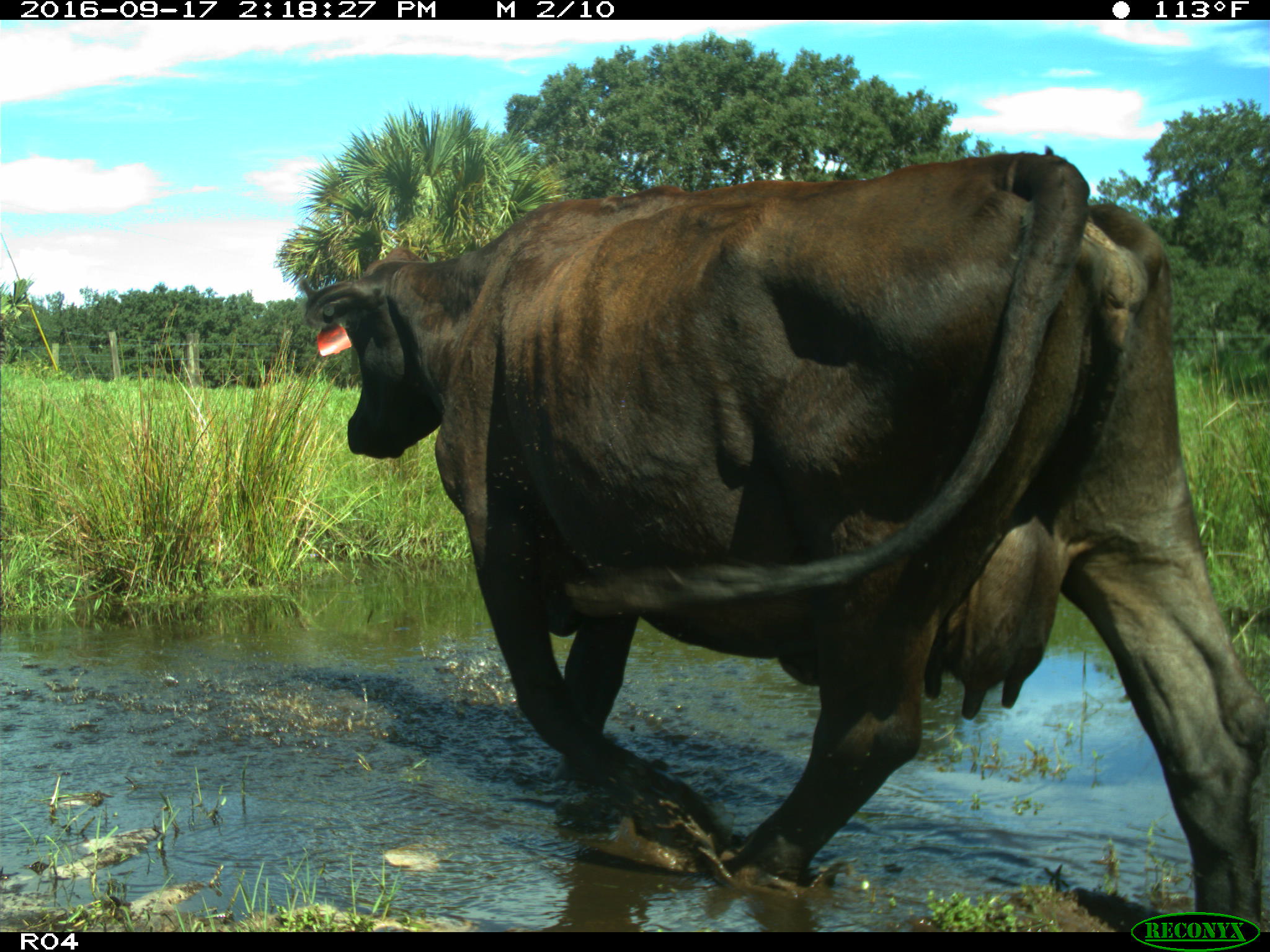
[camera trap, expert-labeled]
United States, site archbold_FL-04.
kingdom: Animalia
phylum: Chordata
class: Mammalia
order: Artiodactyla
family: Bovidae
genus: Bos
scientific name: Bos taurus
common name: domestic cow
Bos taurus (domestic cow).